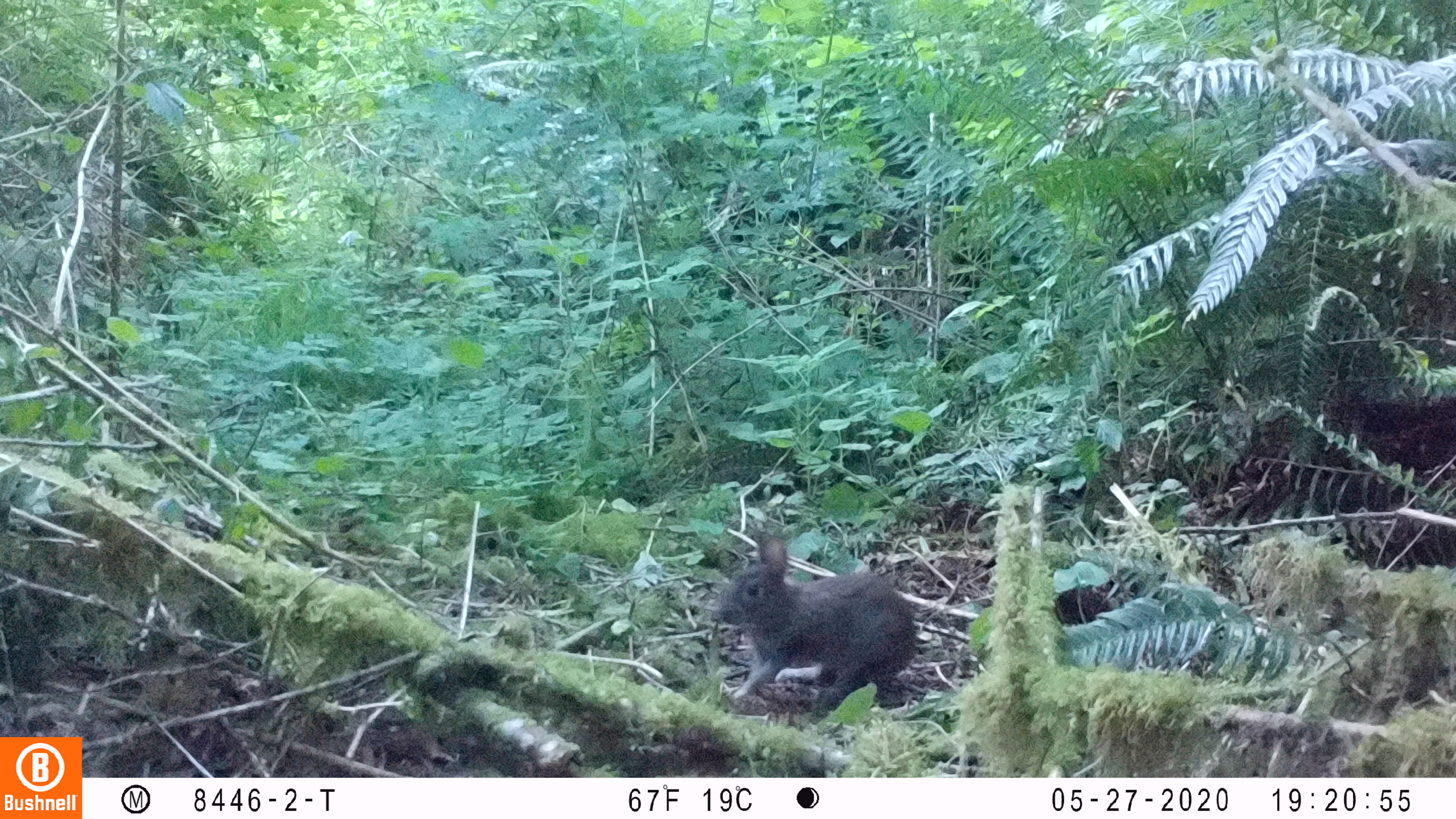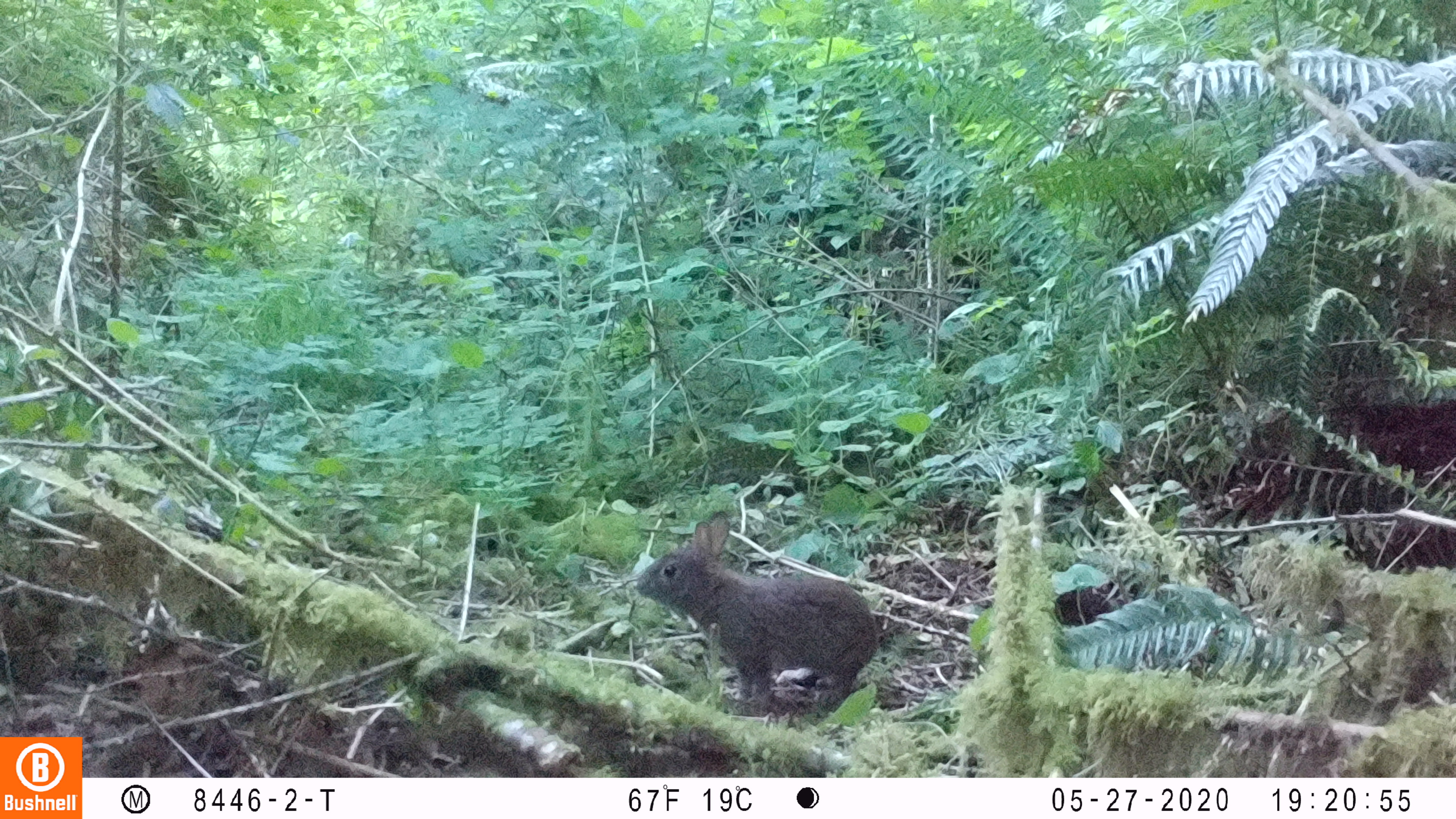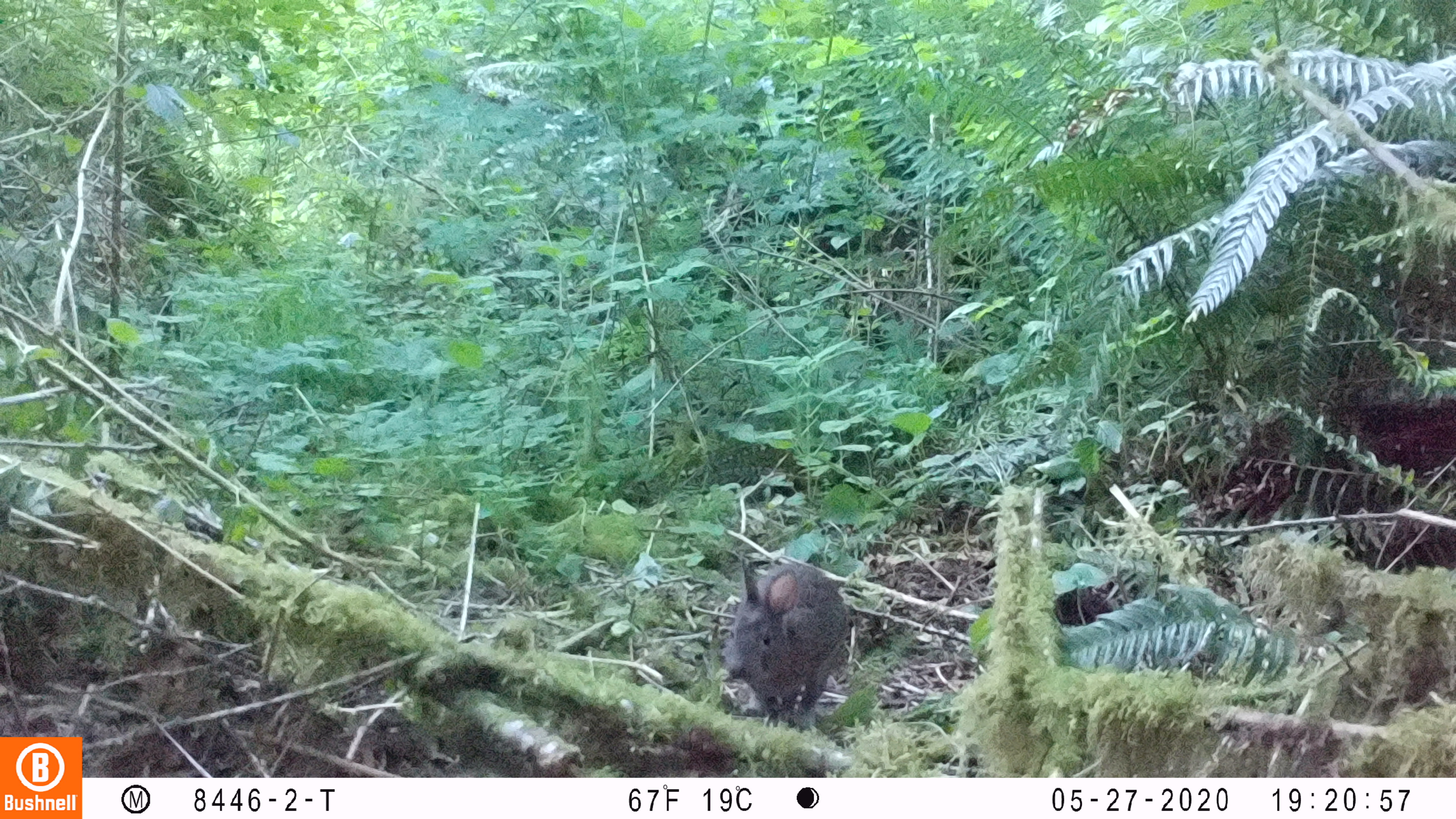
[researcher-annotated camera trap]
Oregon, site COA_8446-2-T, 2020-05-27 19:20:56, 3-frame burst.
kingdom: Animalia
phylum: Chordata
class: Mammalia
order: Lagomorpha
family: Leporidae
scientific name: Leporidae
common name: hares and rabbits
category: leporidae family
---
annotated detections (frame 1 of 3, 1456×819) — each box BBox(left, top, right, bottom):
leporidae family: BBox(715, 520, 923, 713)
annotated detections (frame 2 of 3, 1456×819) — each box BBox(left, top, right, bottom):
leporidae family: BBox(634, 507, 882, 726)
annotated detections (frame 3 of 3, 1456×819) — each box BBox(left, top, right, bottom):
leporidae family: BBox(726, 549, 853, 728)